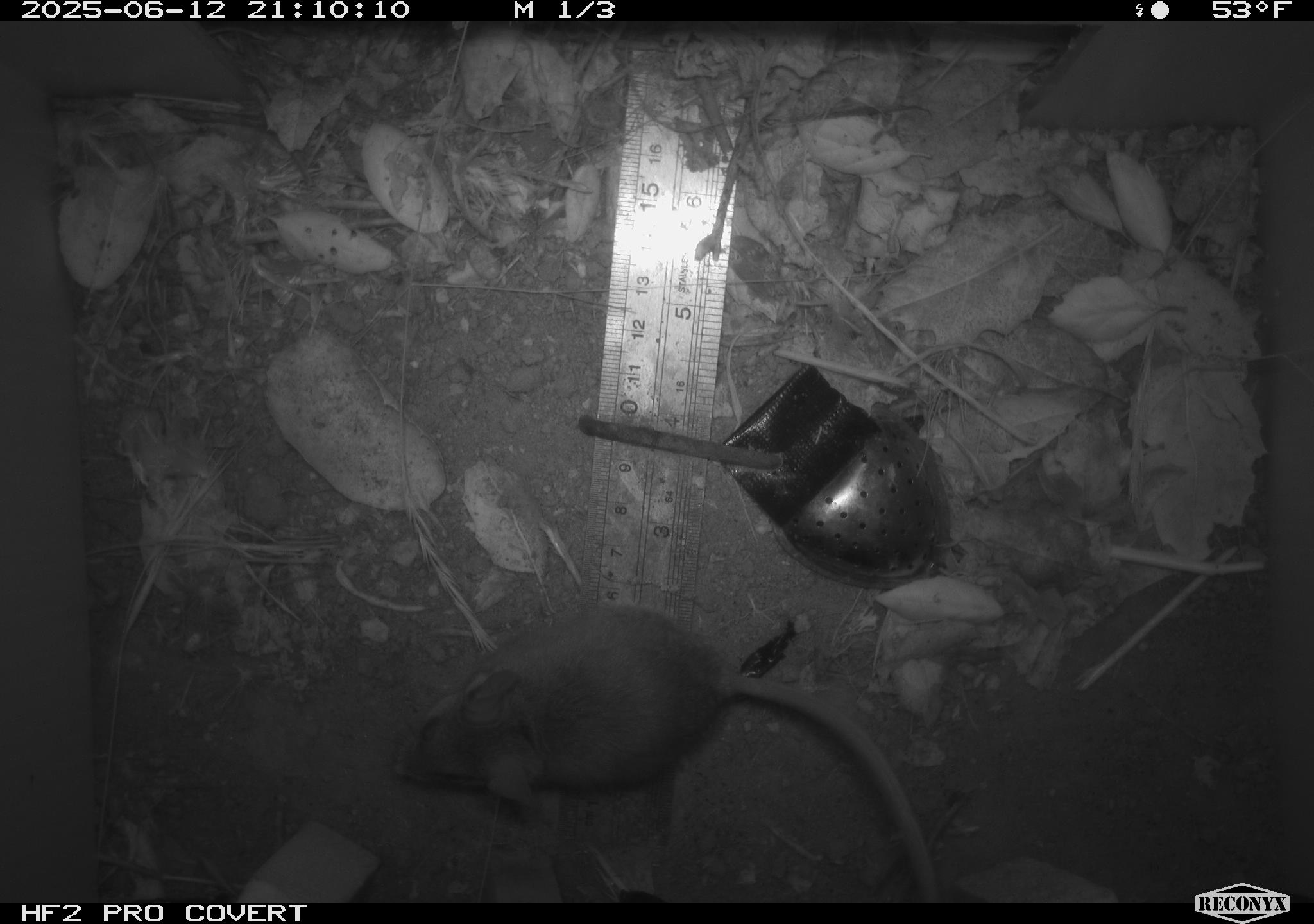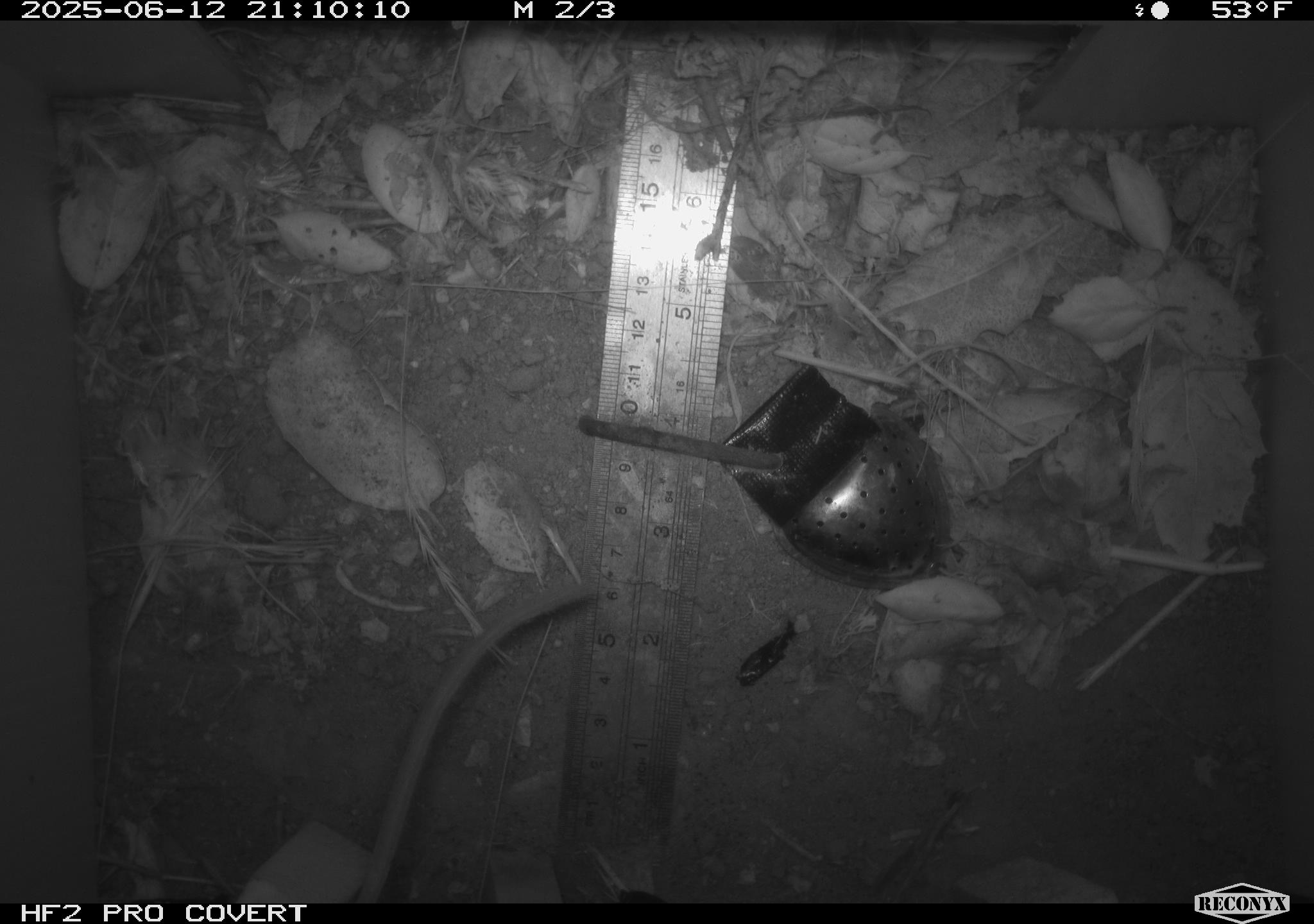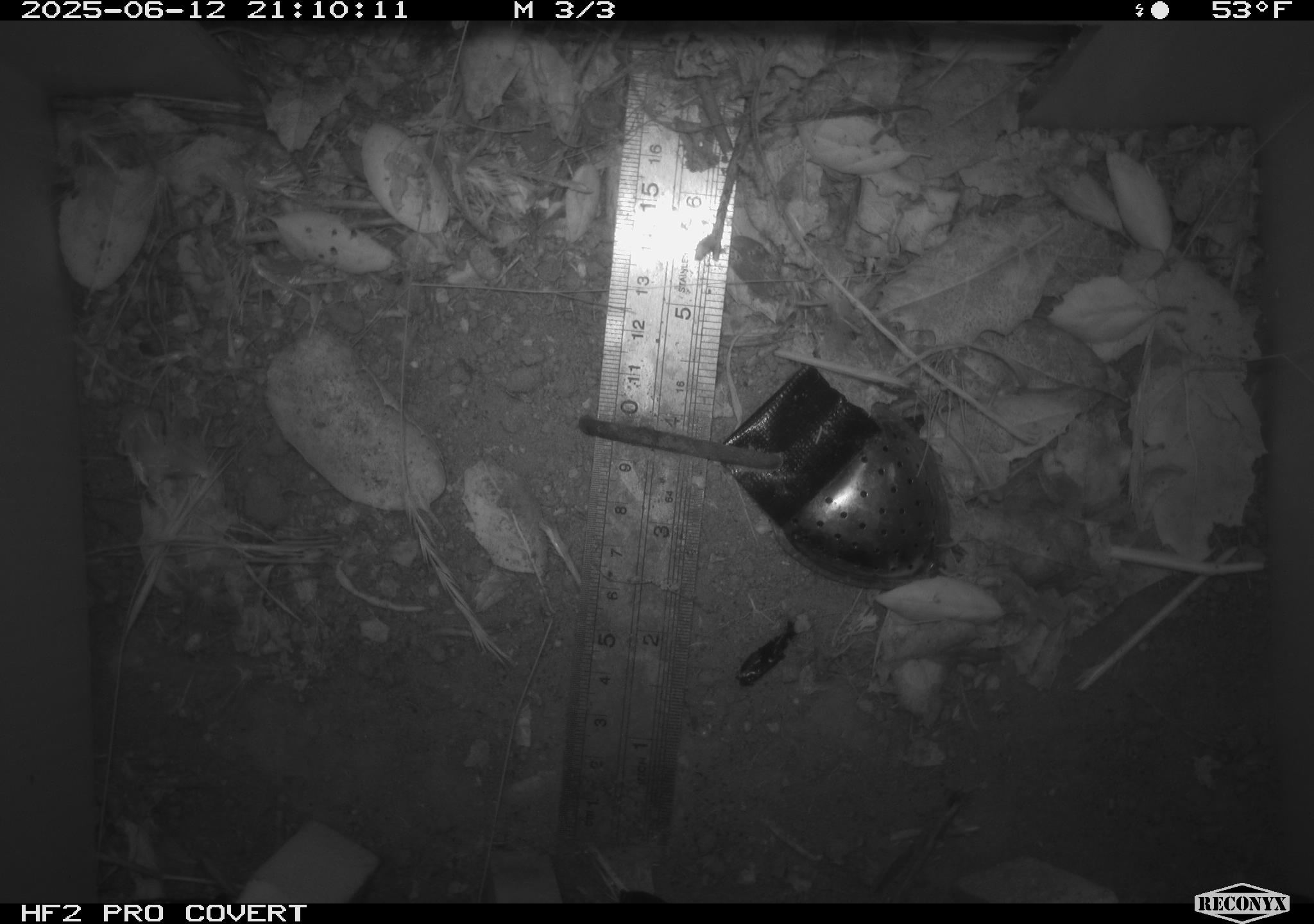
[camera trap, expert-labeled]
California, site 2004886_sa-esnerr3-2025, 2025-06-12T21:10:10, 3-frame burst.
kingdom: Animalia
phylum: Chordata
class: Mammalia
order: Rodentia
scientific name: Rodentia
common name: rodent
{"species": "rodent (Rodentia)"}